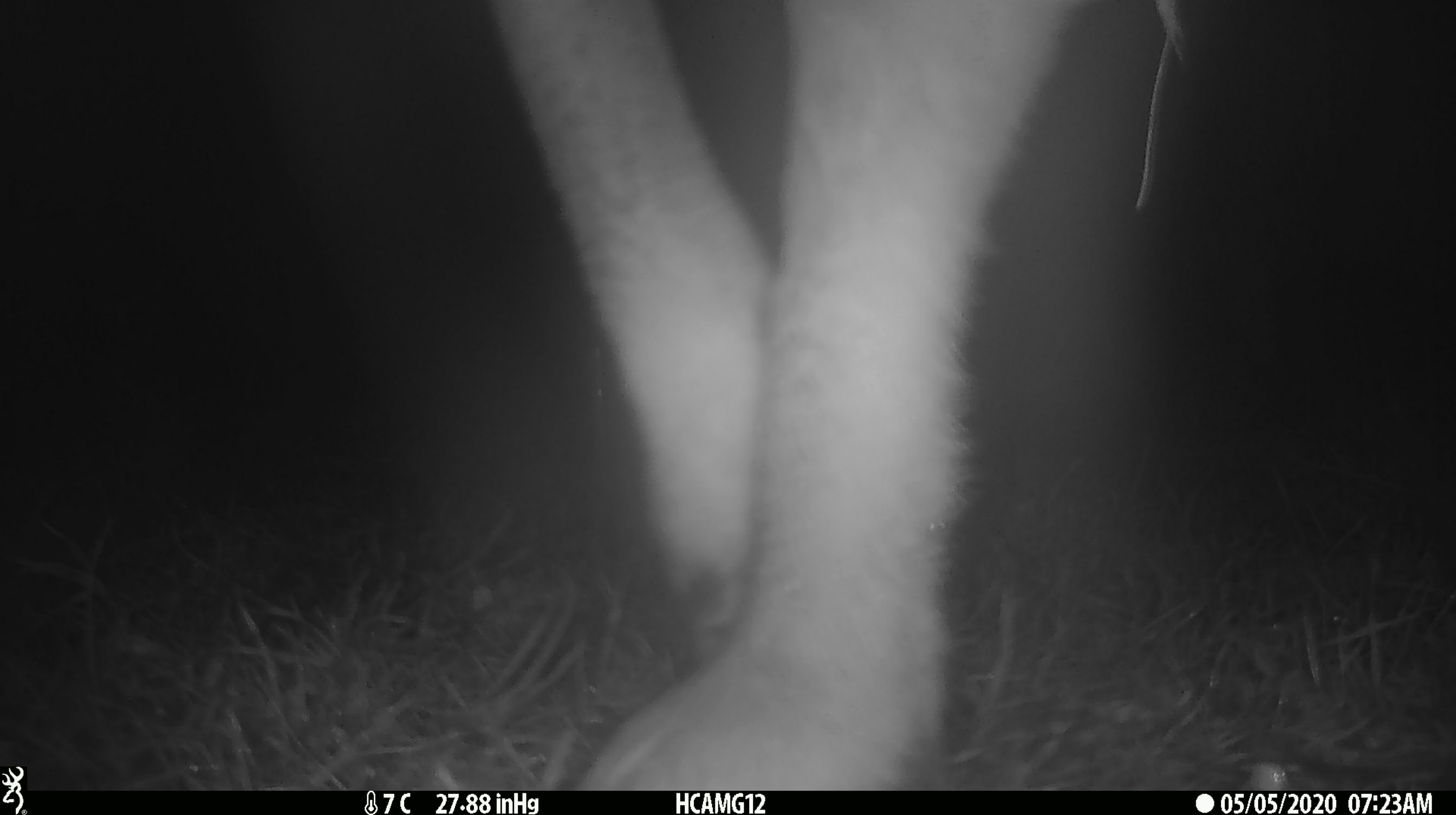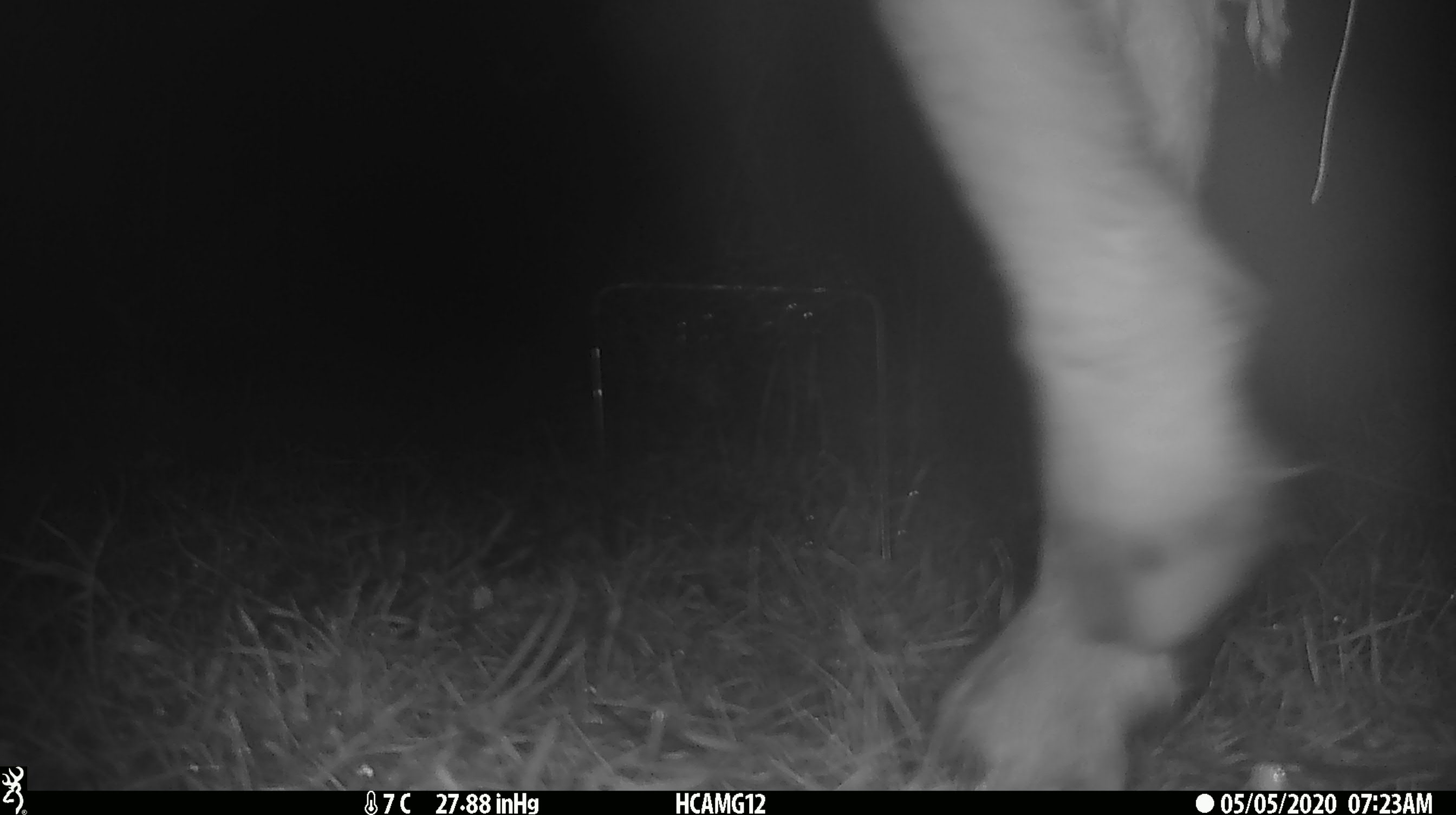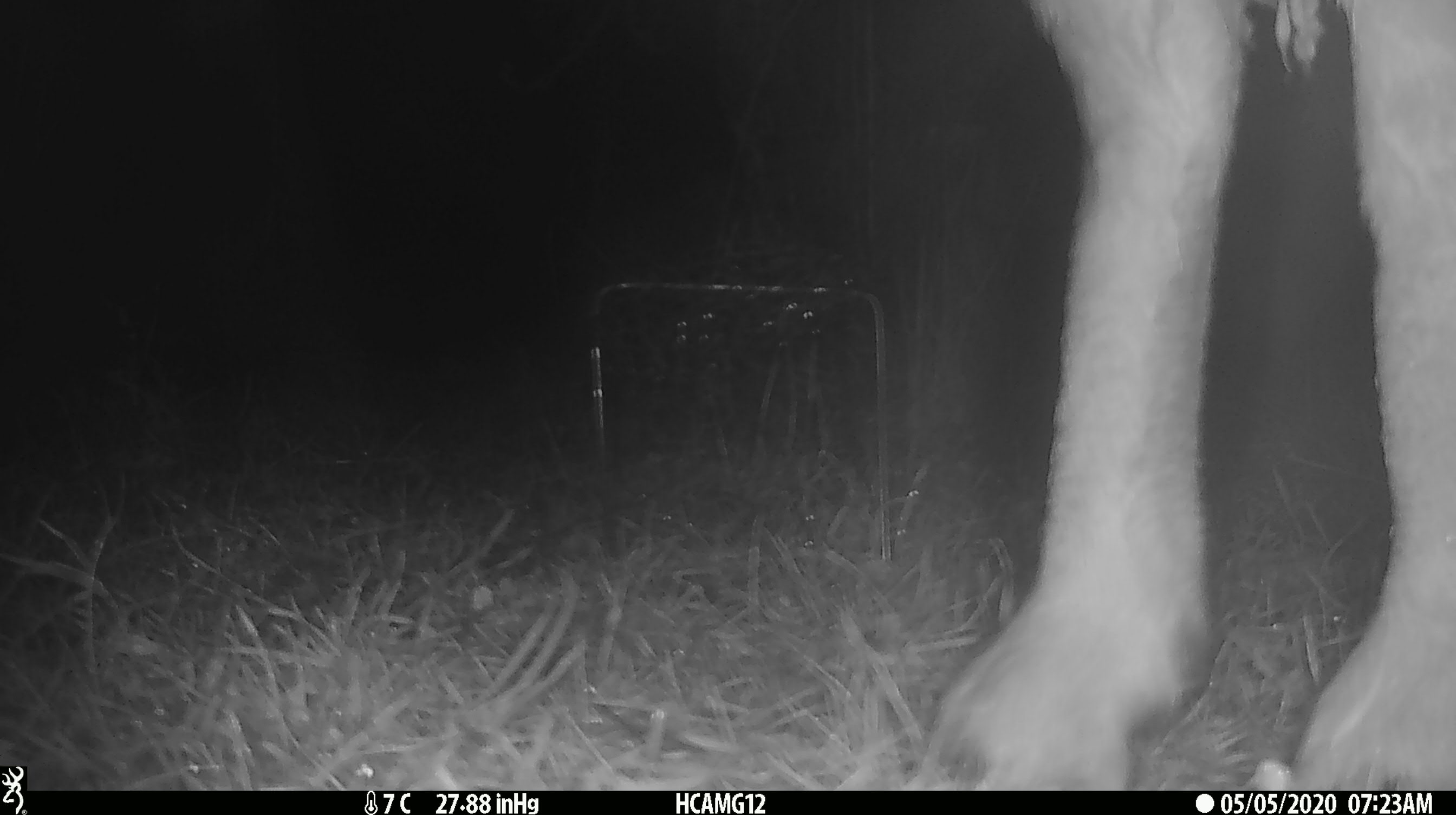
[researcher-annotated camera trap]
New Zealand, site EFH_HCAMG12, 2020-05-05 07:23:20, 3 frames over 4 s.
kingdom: Animalia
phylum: Chordata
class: Mammalia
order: Artiodactyla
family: Bovidae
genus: Ovis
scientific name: Ovis aries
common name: domestic sheep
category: sheep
Sheep (domestic sheep) (Ovis aries).